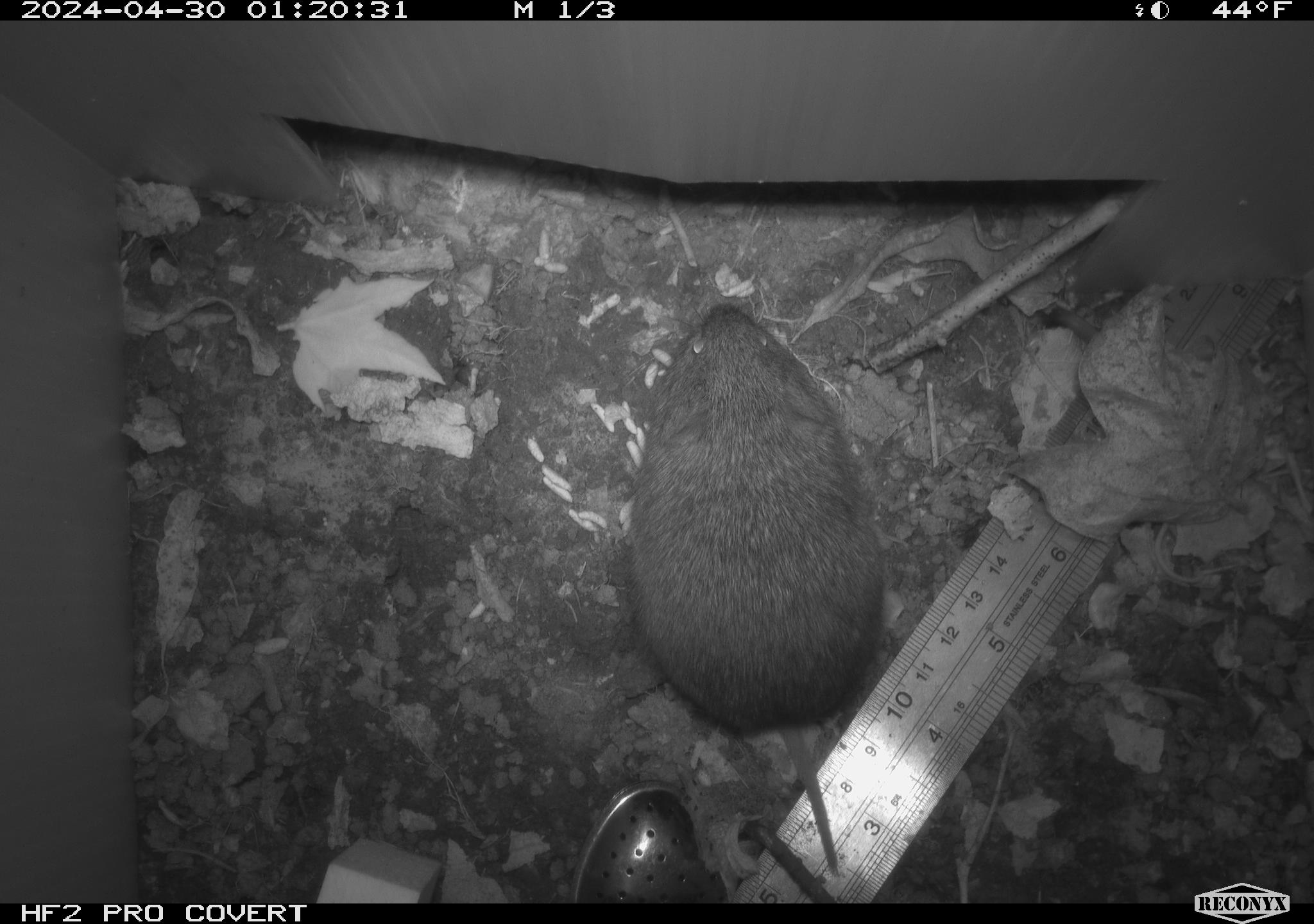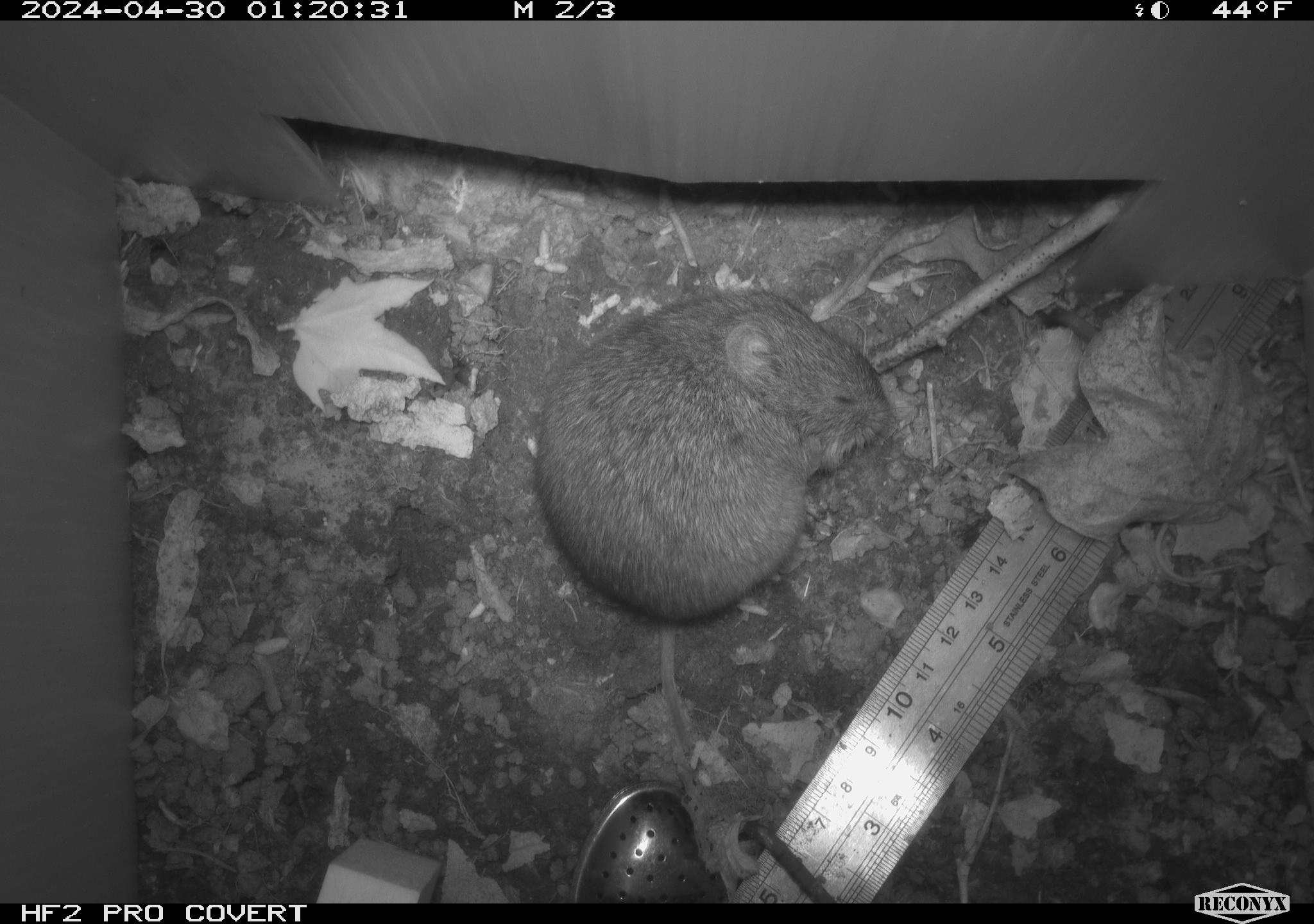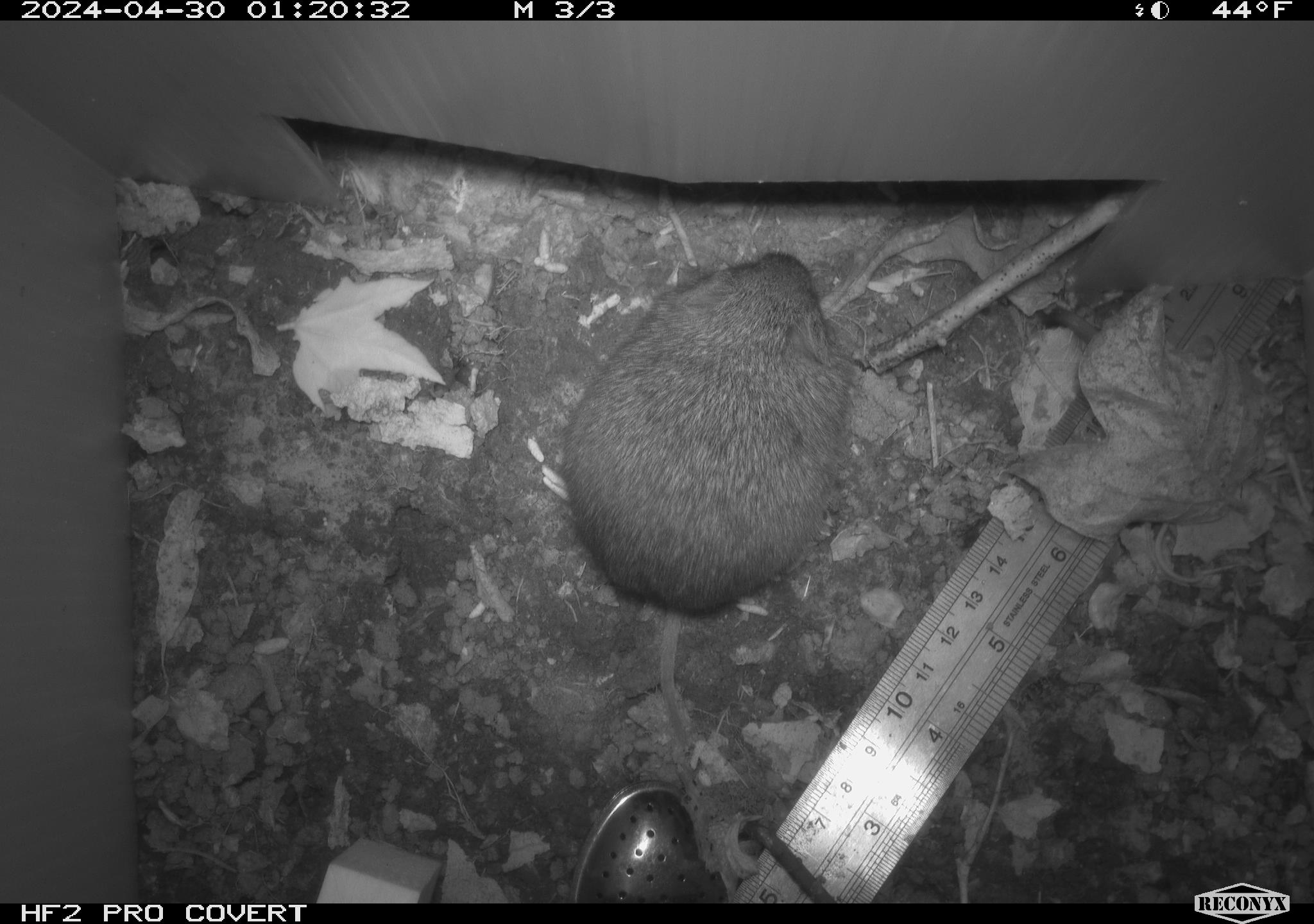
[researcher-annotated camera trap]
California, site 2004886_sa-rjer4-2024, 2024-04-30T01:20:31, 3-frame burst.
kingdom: Animalia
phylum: Chordata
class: Mammalia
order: Rodentia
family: Cricetidae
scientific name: Arvicolinae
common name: voles, lemmings, and muskrats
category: arvicolinae subfamily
Arvicolinae subfamily (voles, lemmings, and muskrats) (Arvicolinae).